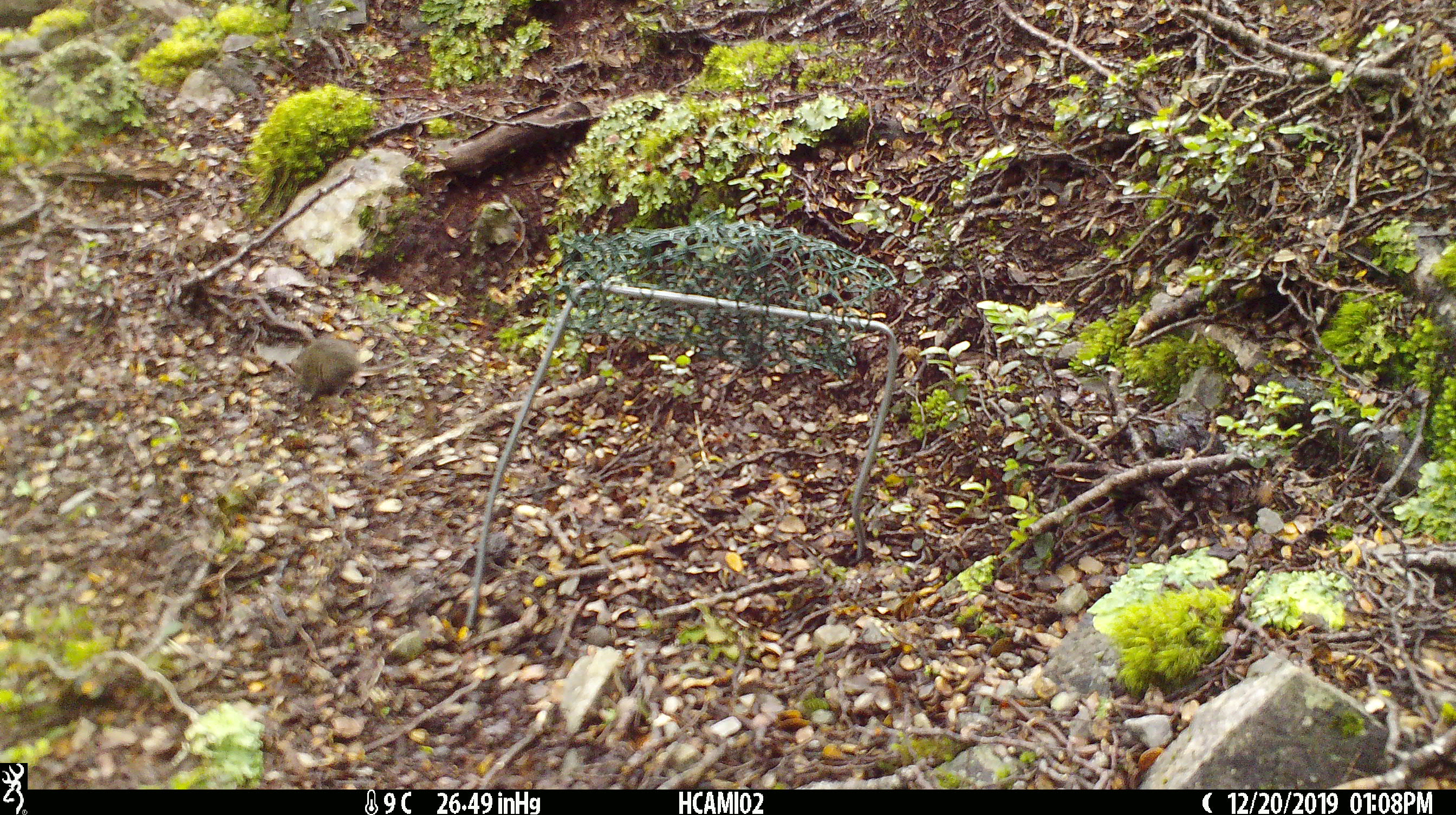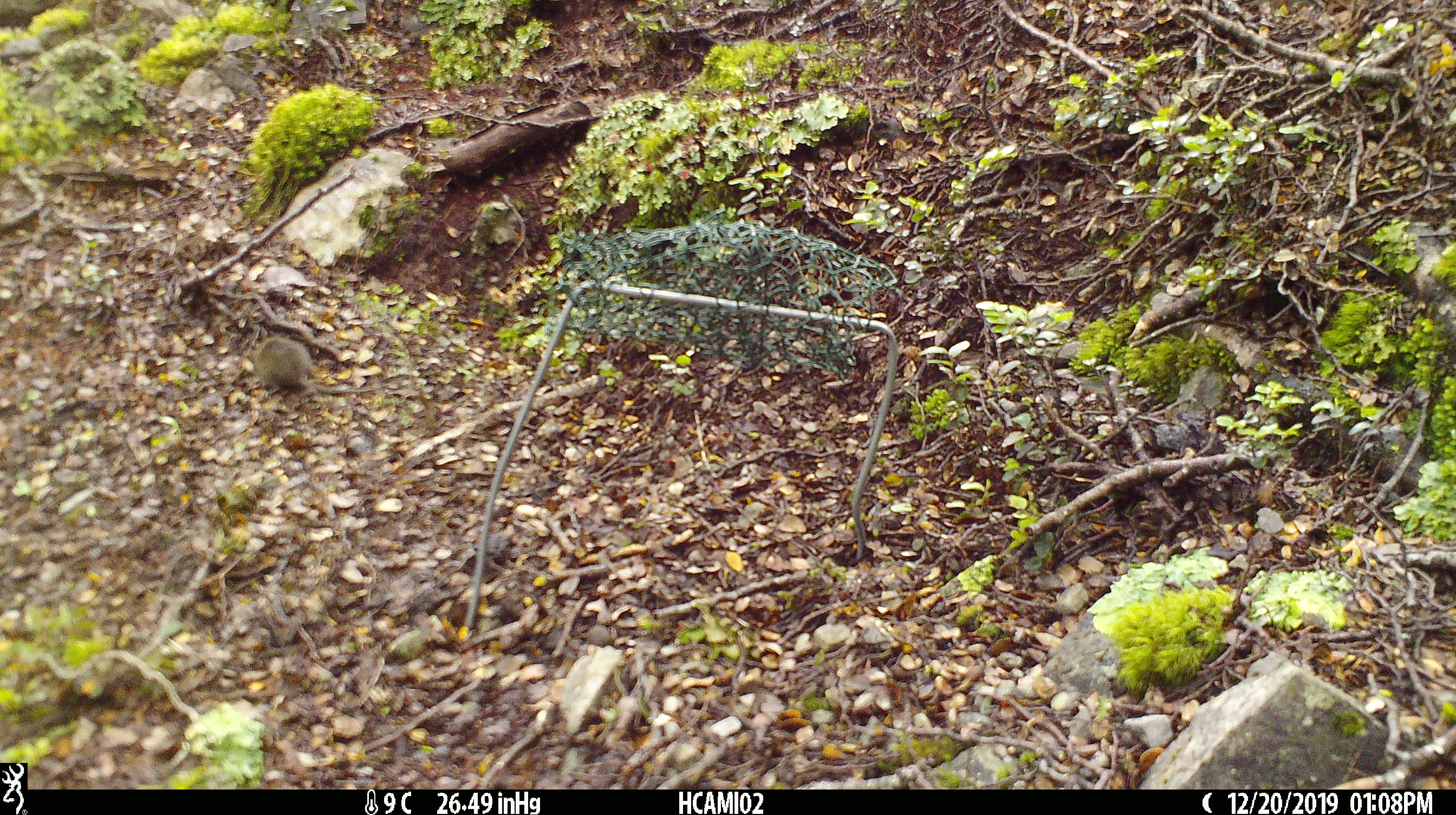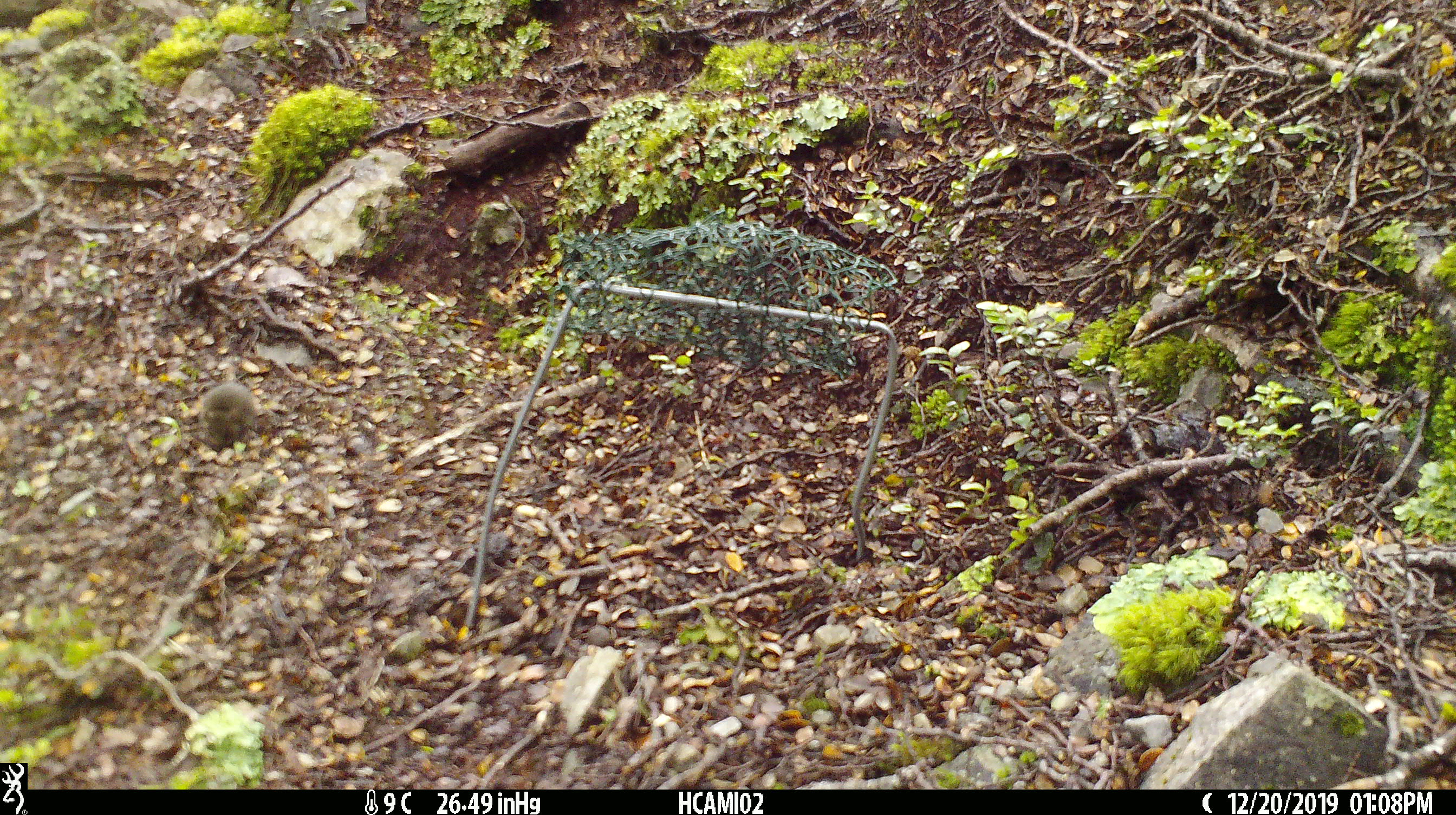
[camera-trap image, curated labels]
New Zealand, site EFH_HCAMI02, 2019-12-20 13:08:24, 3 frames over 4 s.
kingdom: Animalia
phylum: Chordata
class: Mammalia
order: Rodentia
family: Muridae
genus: Mus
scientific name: Mus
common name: mouse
Mouse (Mus).